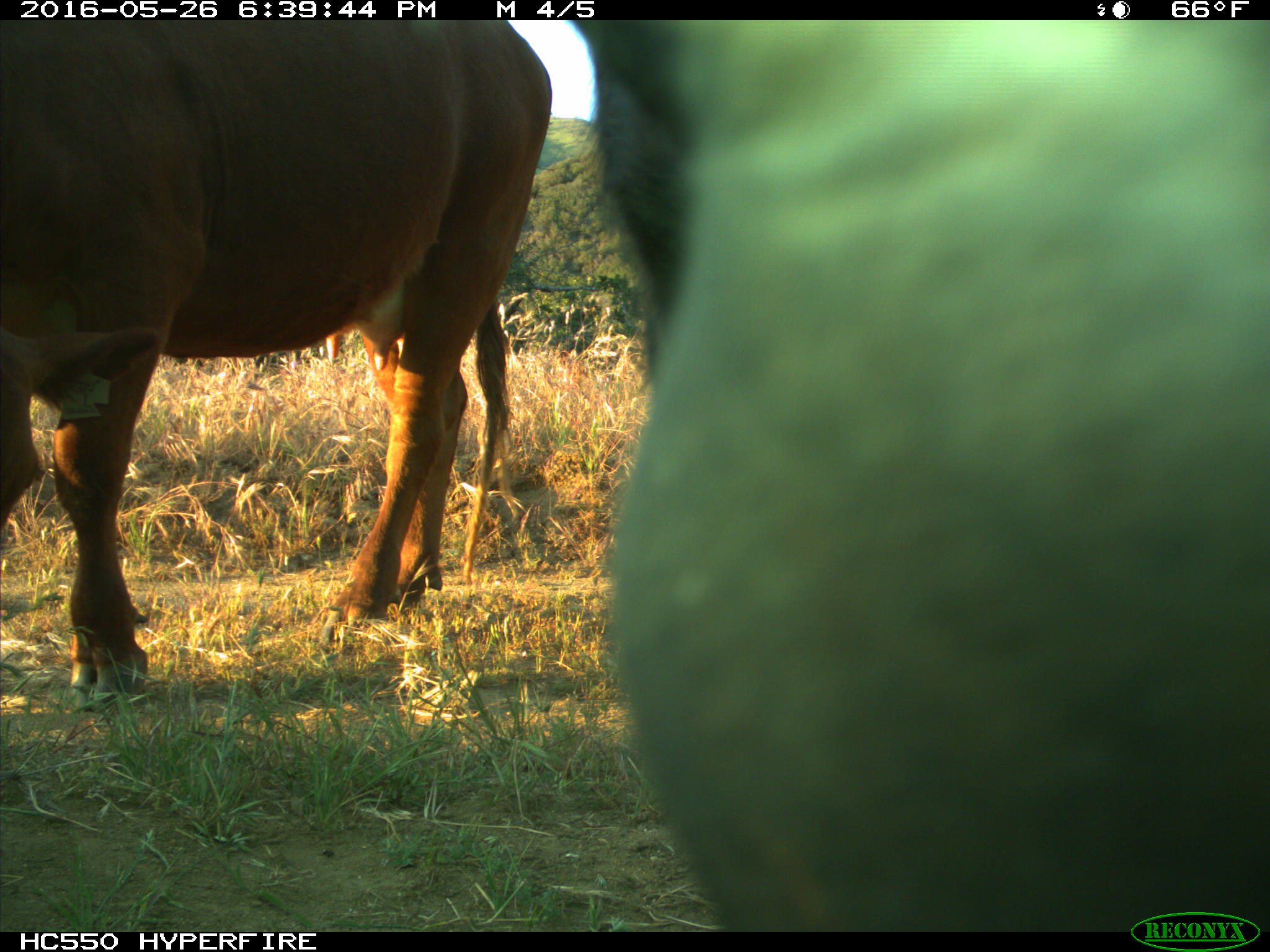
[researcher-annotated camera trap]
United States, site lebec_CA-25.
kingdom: Animalia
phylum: Chordata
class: Mammalia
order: Artiodactyla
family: Bovidae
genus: Bos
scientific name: Bos taurus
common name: domestic cow